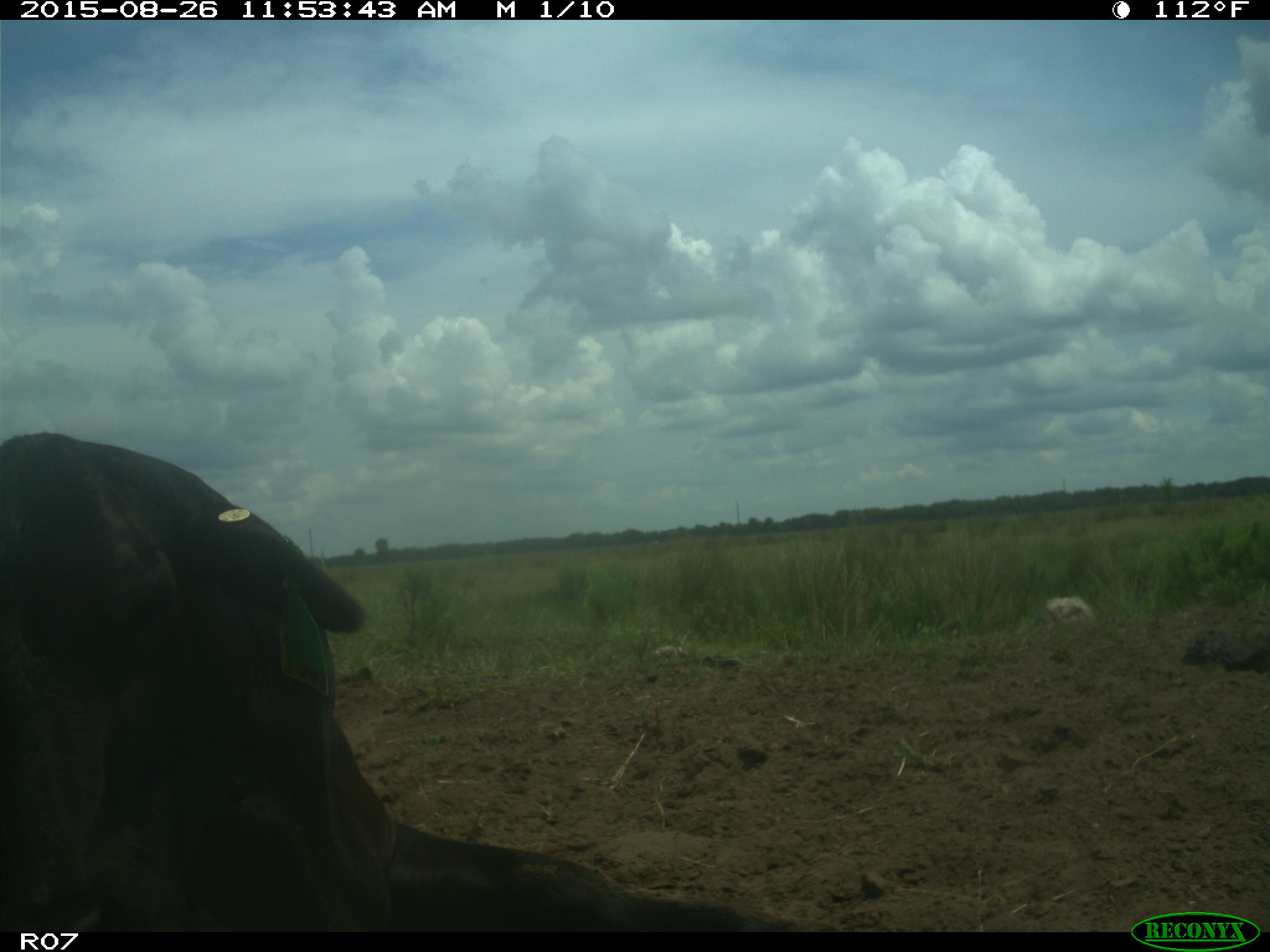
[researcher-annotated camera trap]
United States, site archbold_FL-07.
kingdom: Animalia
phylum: Chordata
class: Mammalia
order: Artiodactyla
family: Bovidae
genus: Bos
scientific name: Bos taurus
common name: domestic cow